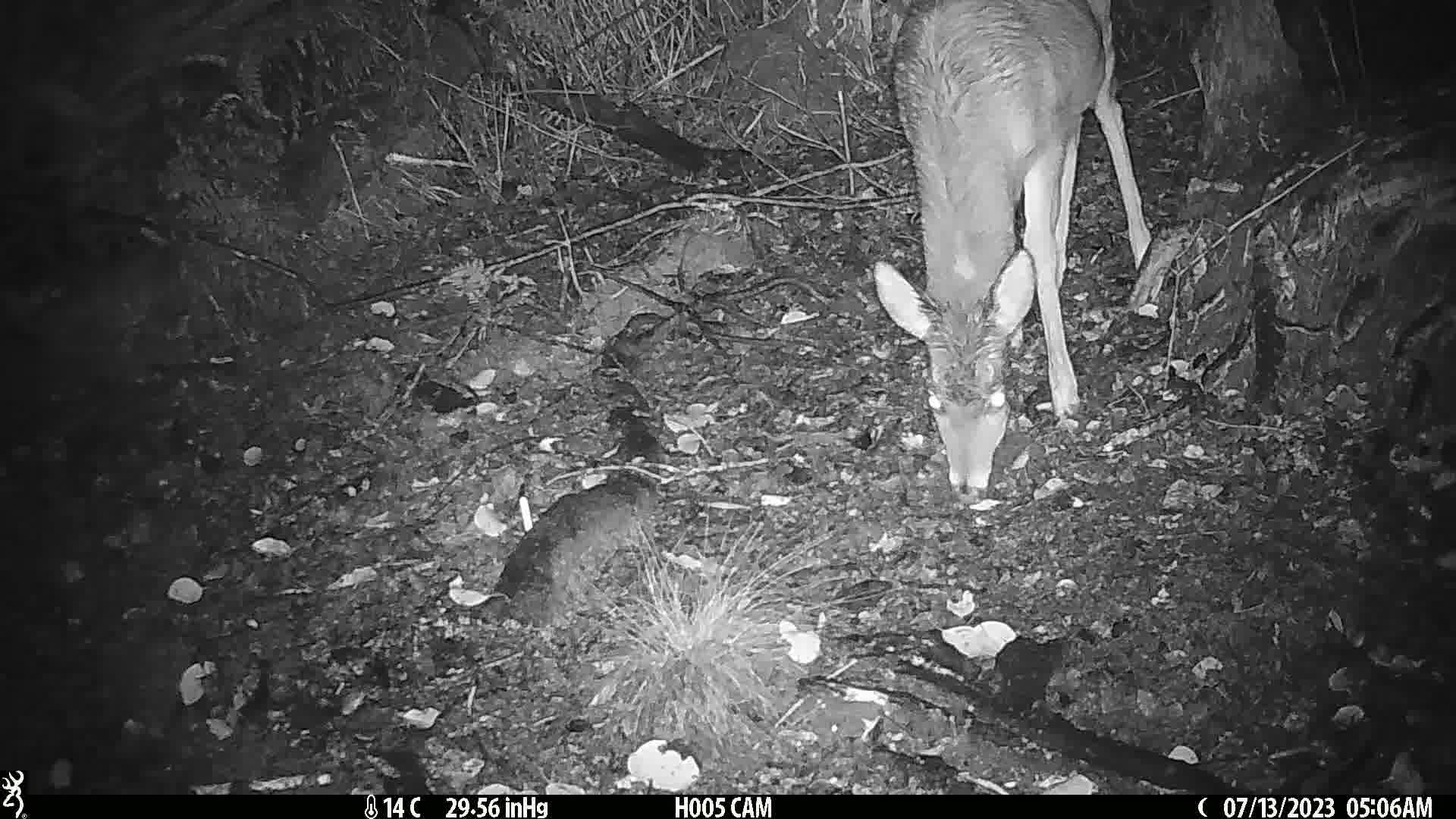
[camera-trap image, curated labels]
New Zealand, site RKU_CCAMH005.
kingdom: Animalia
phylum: Chordata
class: Mammalia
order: Artiodactyla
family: Cervidae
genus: Odocoileus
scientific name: Odocoileus virginianus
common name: white-tailed deer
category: white tailed deer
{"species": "white tailed deer (white-tailed deer) (Odocoileus virginianus)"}